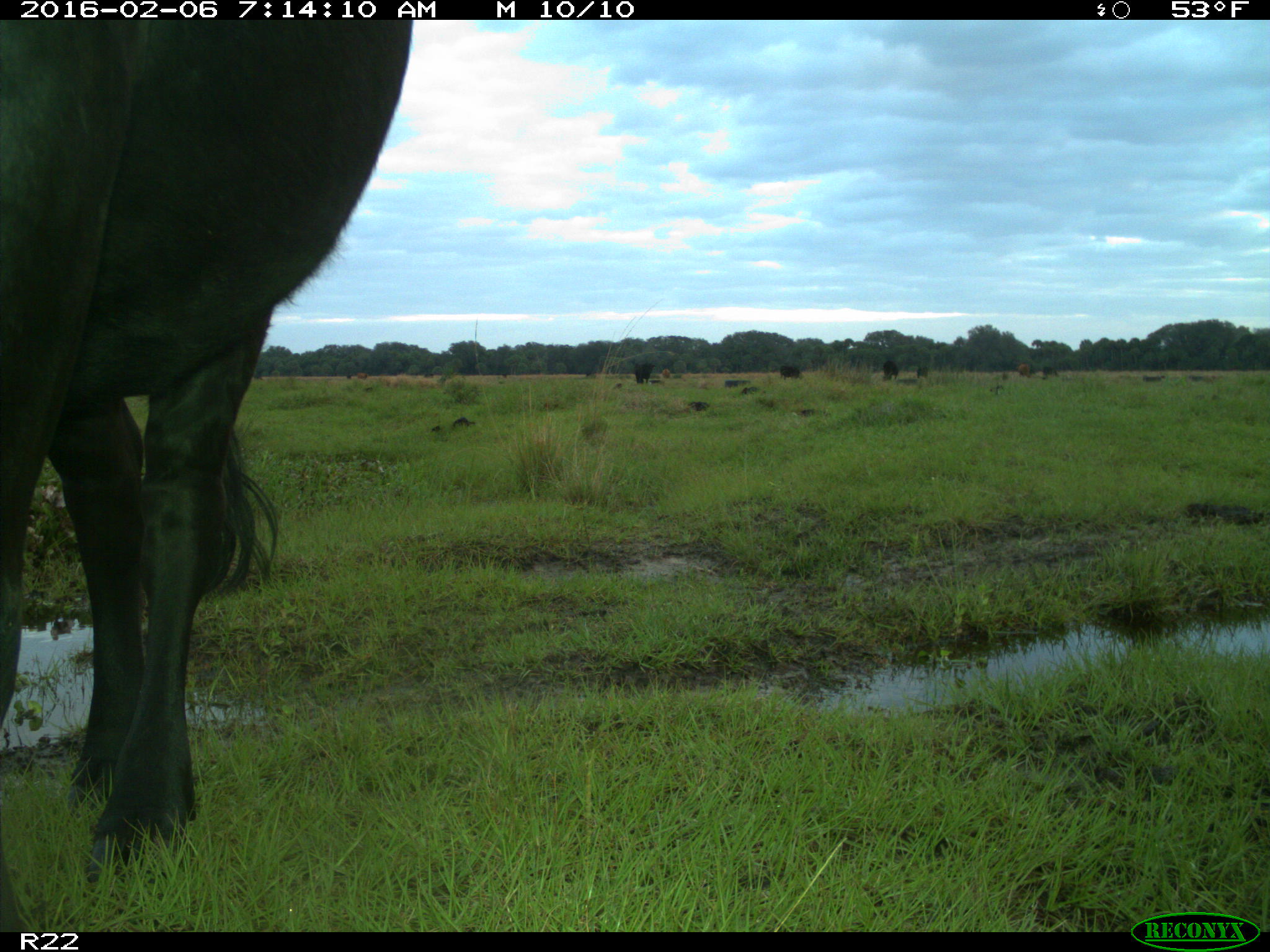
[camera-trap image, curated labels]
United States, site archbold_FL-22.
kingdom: Animalia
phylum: Chordata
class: Mammalia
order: Artiodactyla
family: Bovidae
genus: Bos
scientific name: Bos taurus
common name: domestic cow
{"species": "Bos taurus (domestic cow)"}